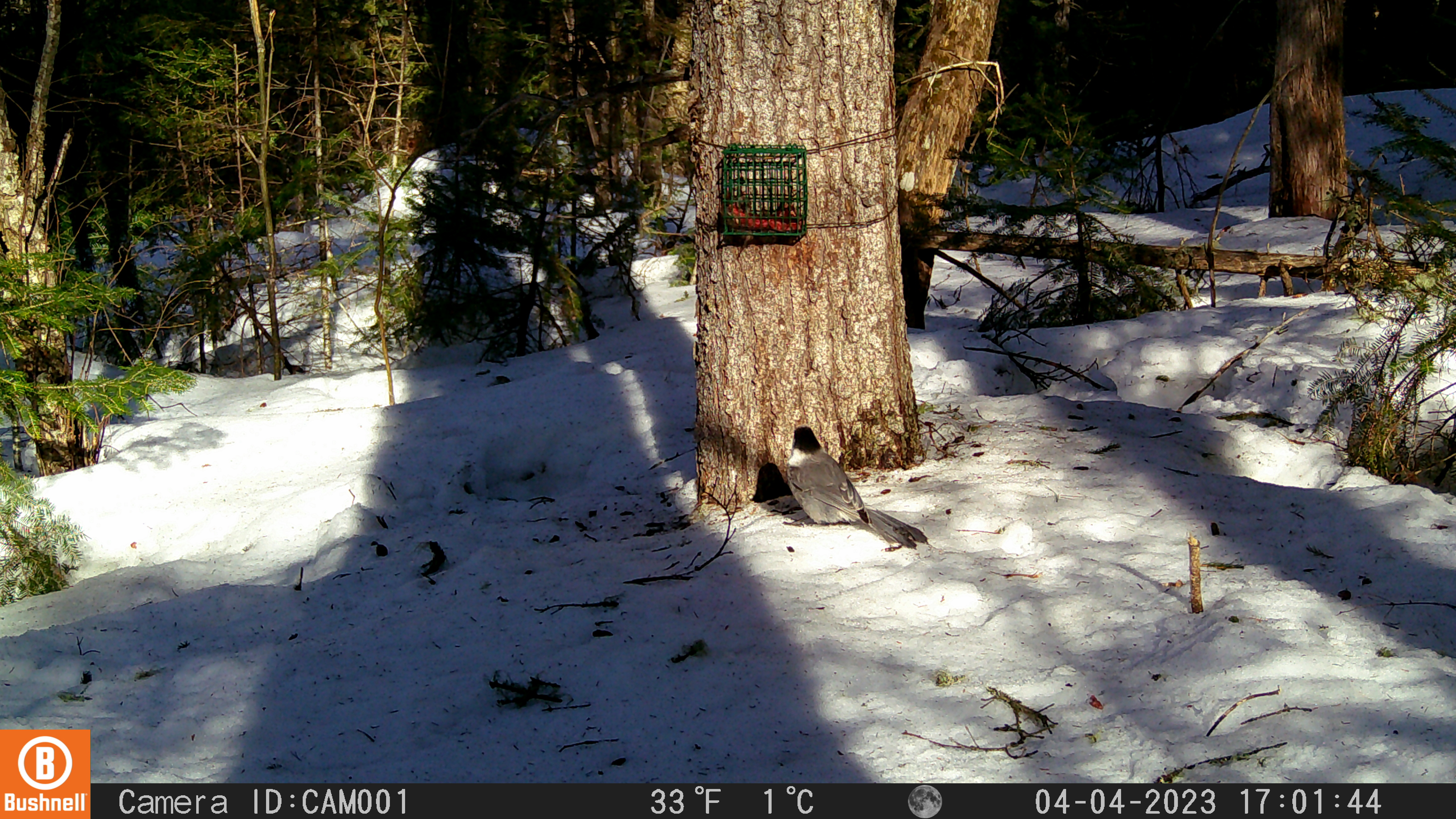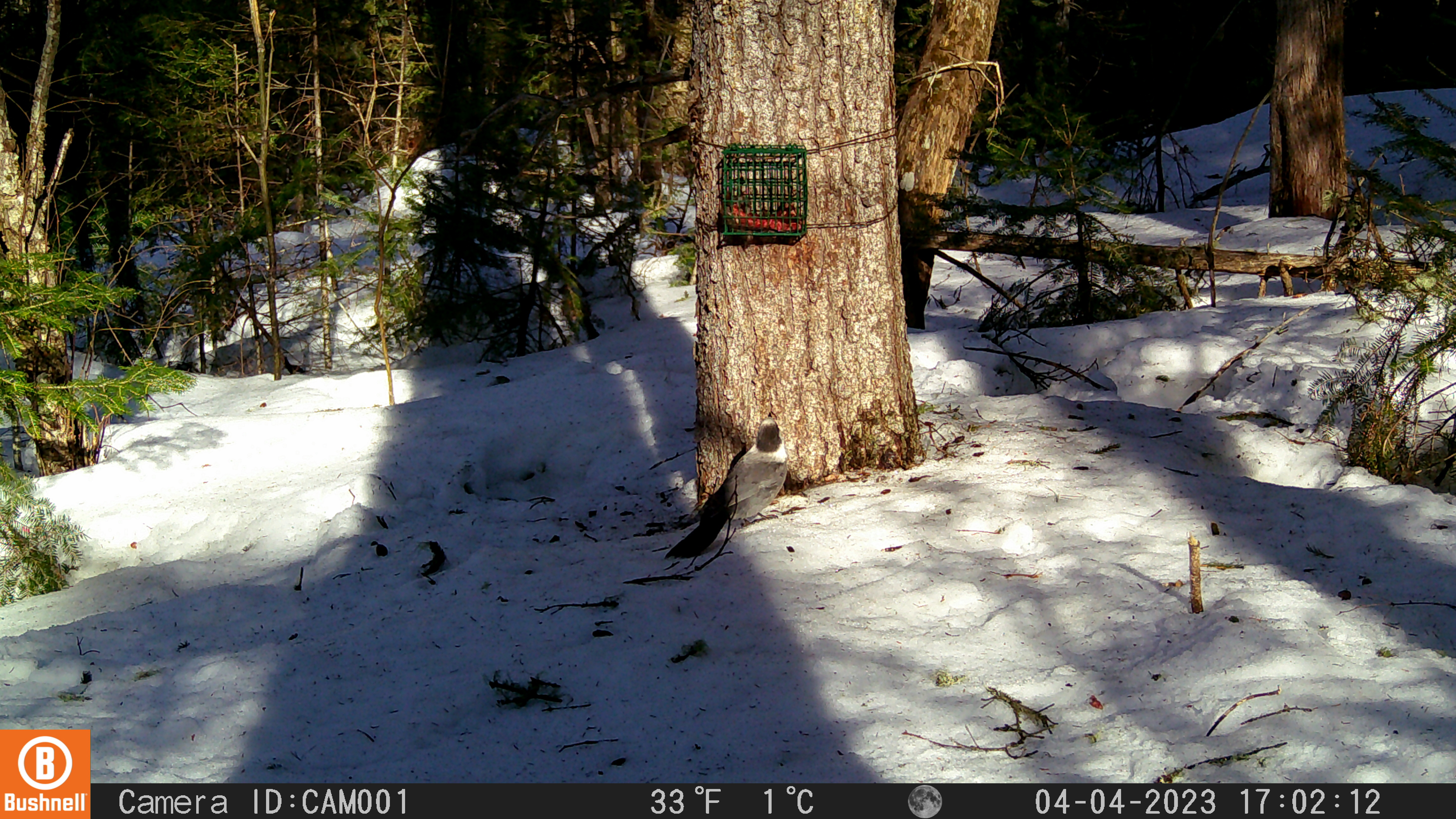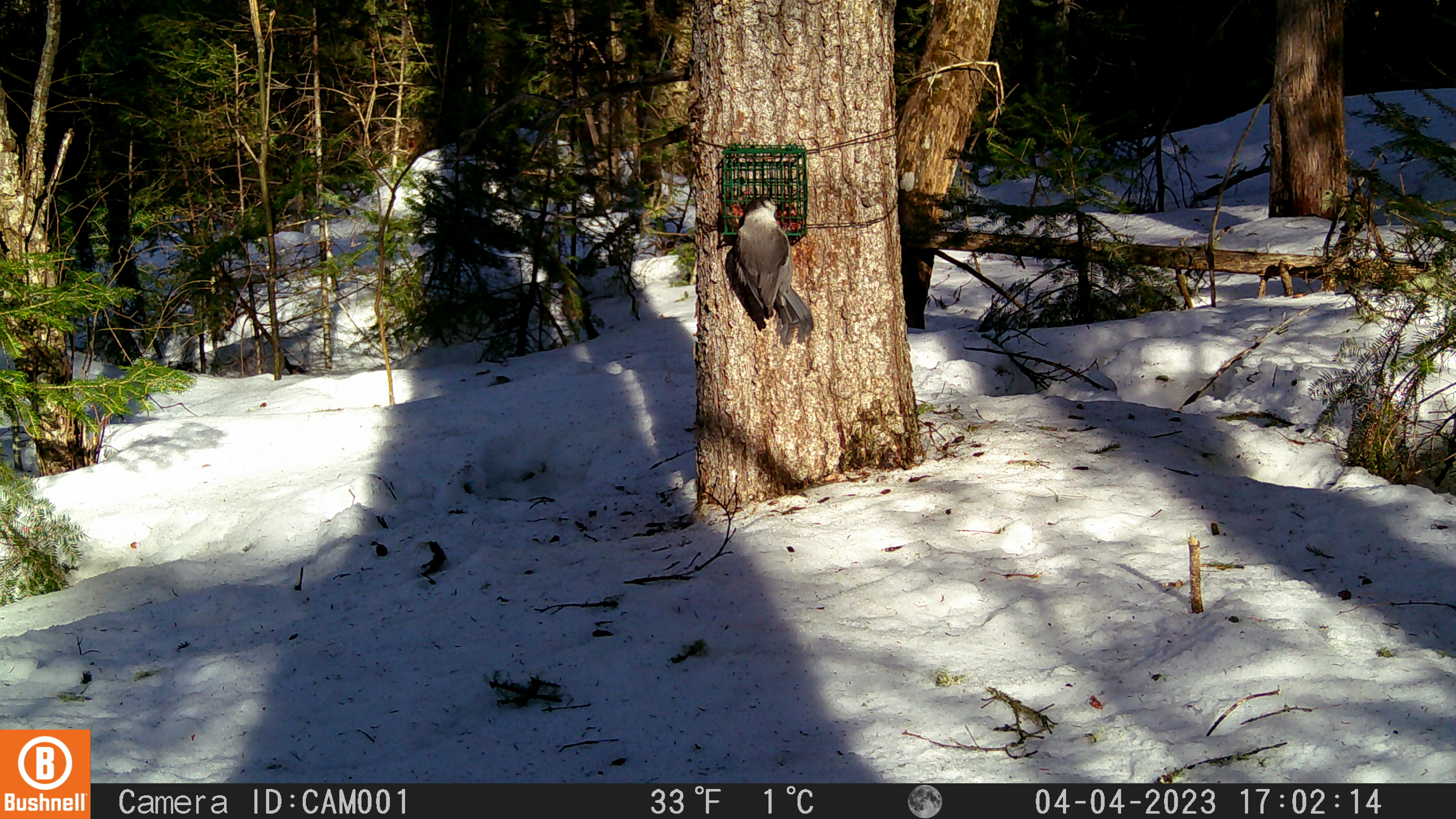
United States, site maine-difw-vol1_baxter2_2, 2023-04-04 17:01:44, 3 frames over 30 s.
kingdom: Animalia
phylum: Chordata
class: Aves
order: Passeriformes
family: Corvidae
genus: Perisoreus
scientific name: Perisoreus canadensis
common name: canada jay